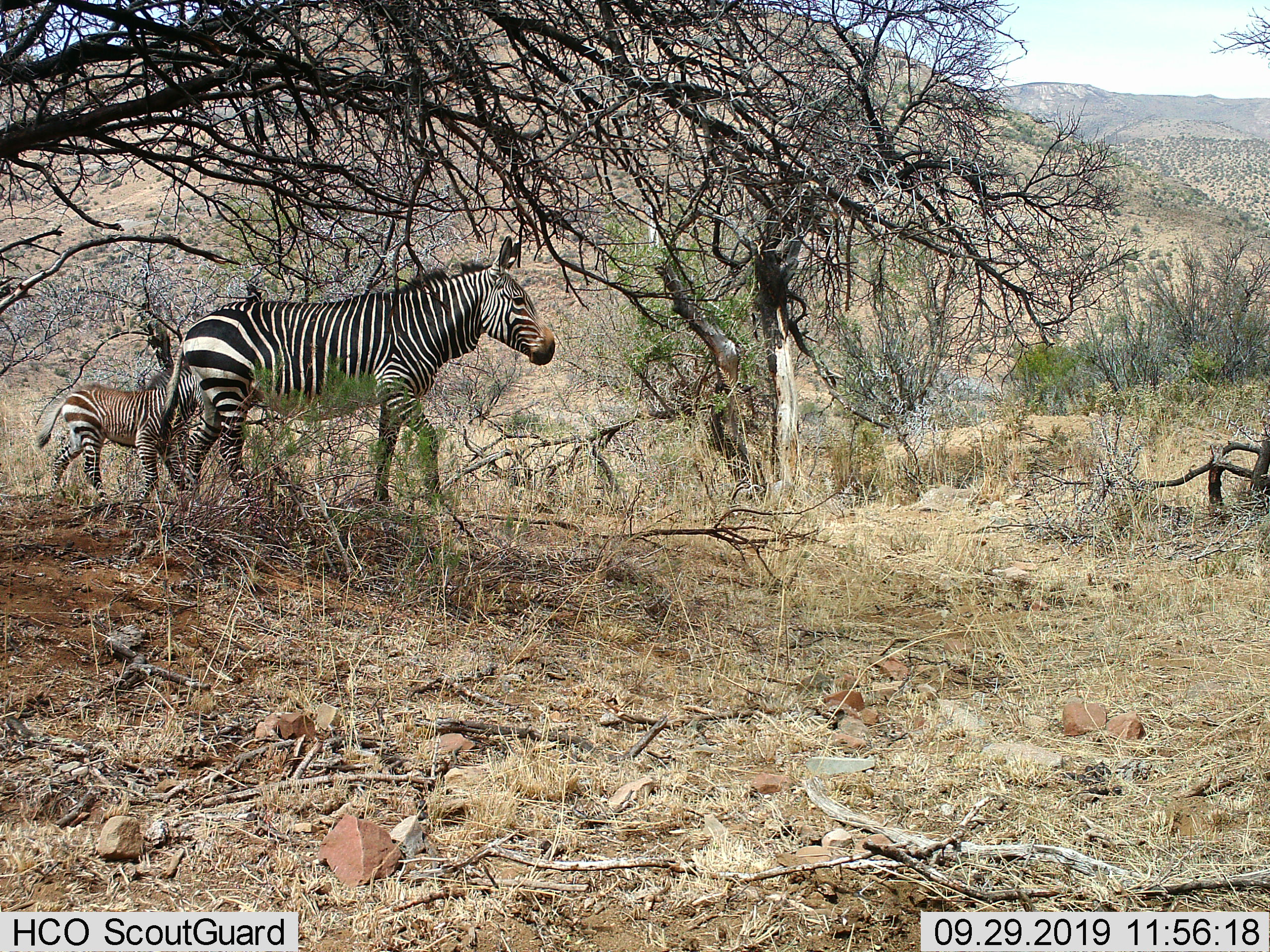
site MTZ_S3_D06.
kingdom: Animalia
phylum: Chordata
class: Mammalia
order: Perissodactyla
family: Equidae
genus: Equus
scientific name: Equus zebra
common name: mountain zebra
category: zebramountain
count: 2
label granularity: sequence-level